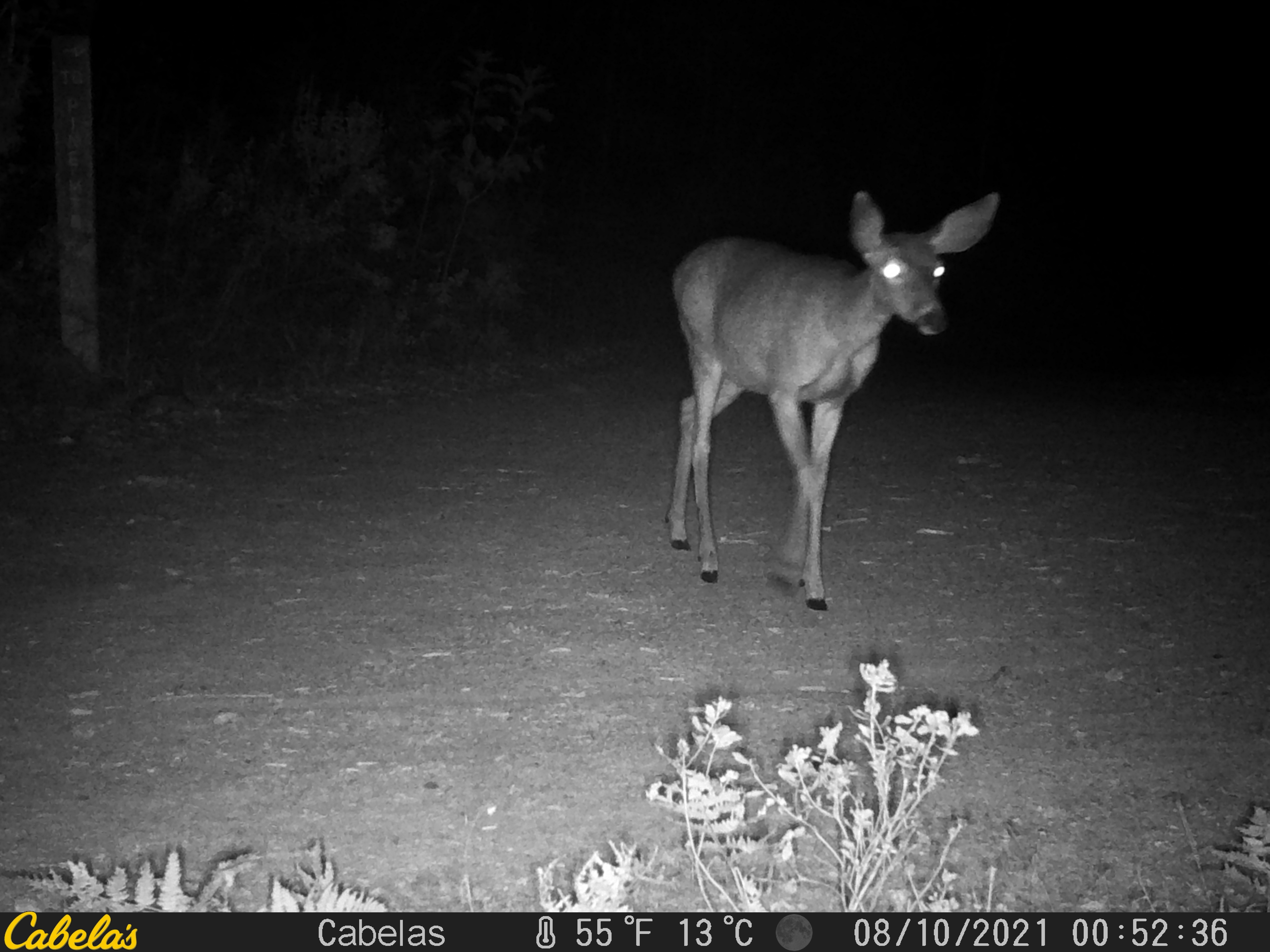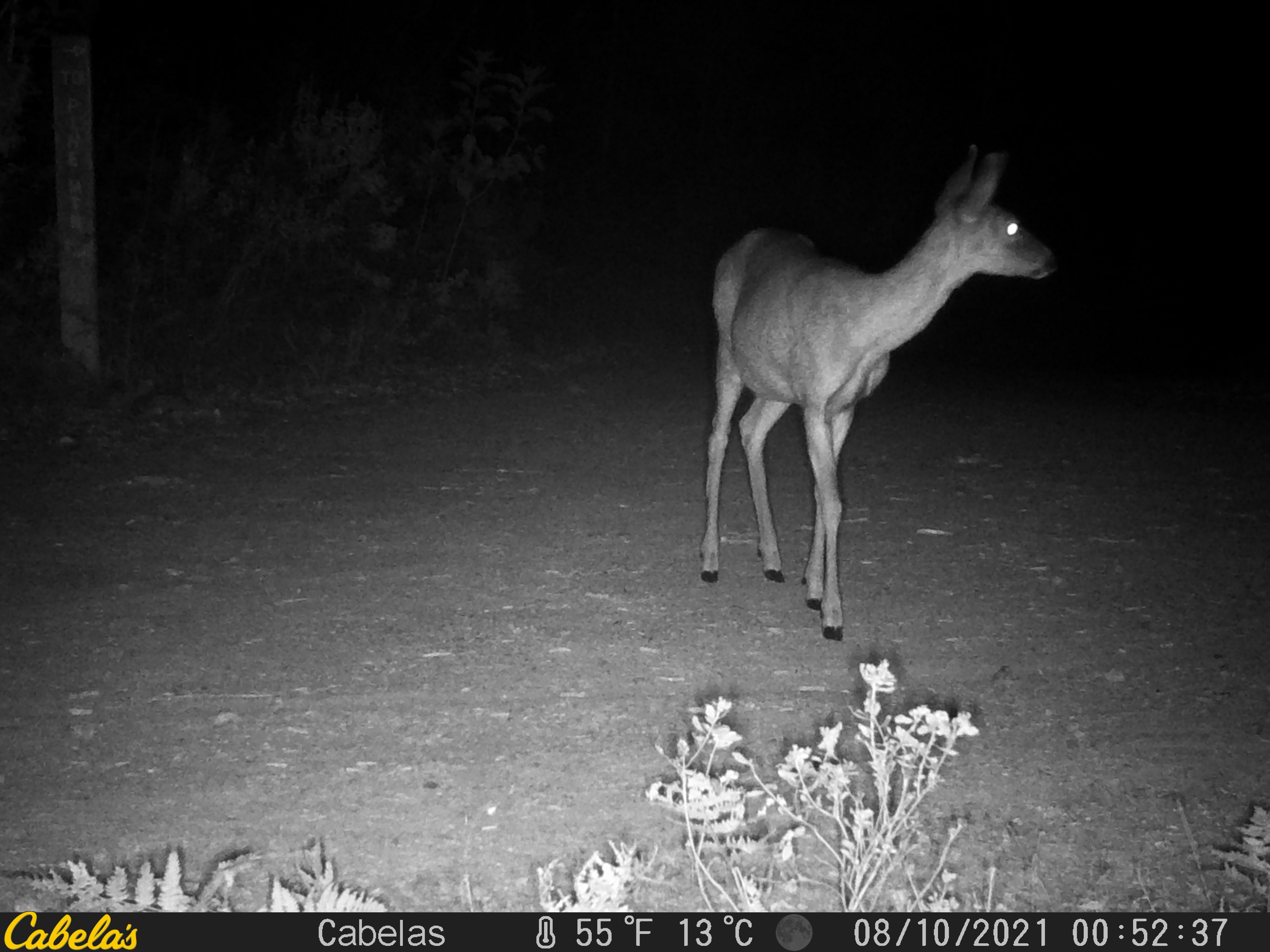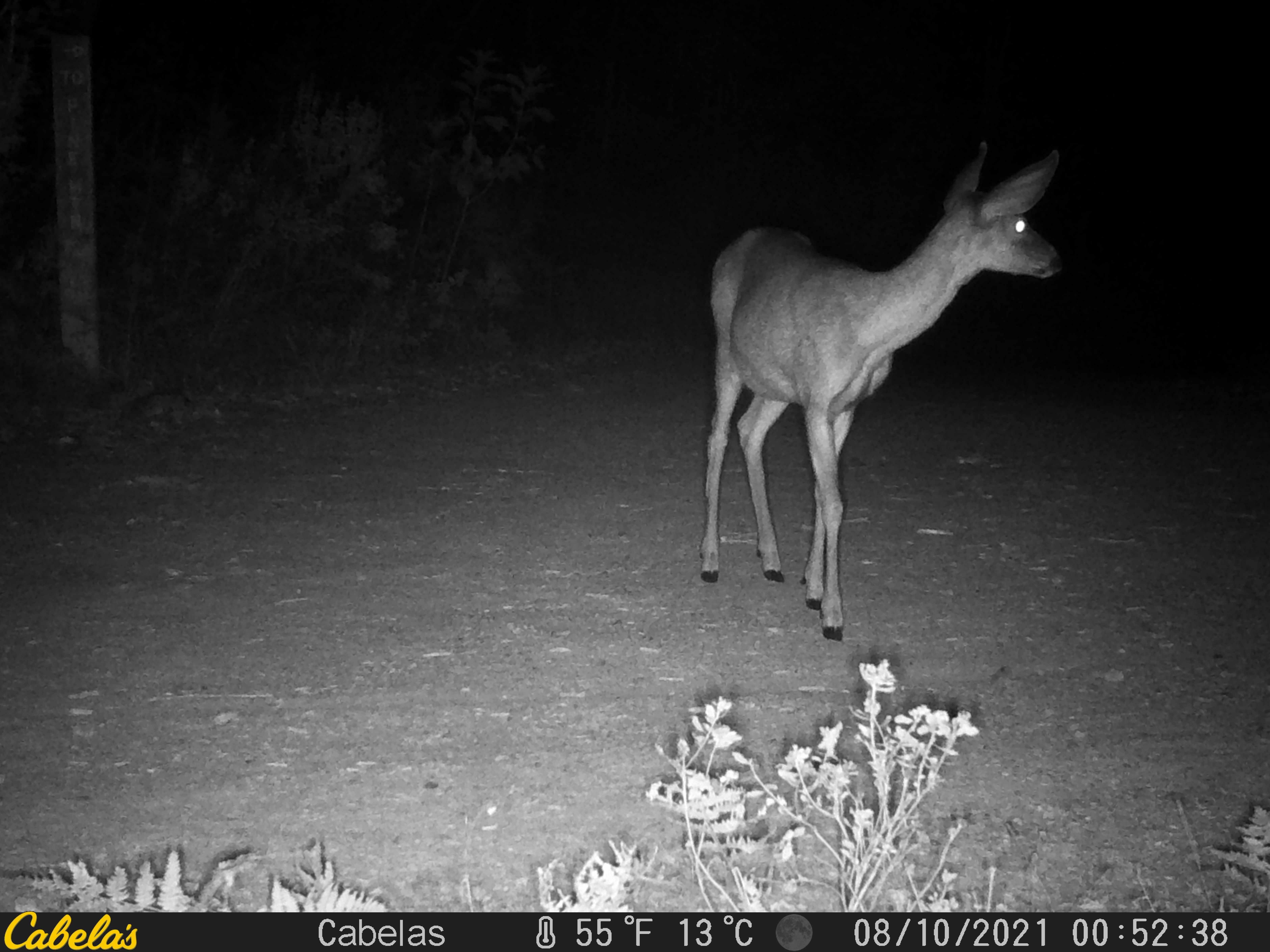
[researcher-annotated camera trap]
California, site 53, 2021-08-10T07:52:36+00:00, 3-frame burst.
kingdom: Animalia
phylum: Chordata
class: Mammalia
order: Artiodactyla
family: Cervidae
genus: Odocoileus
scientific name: Odocoileus hemionus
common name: mule deer